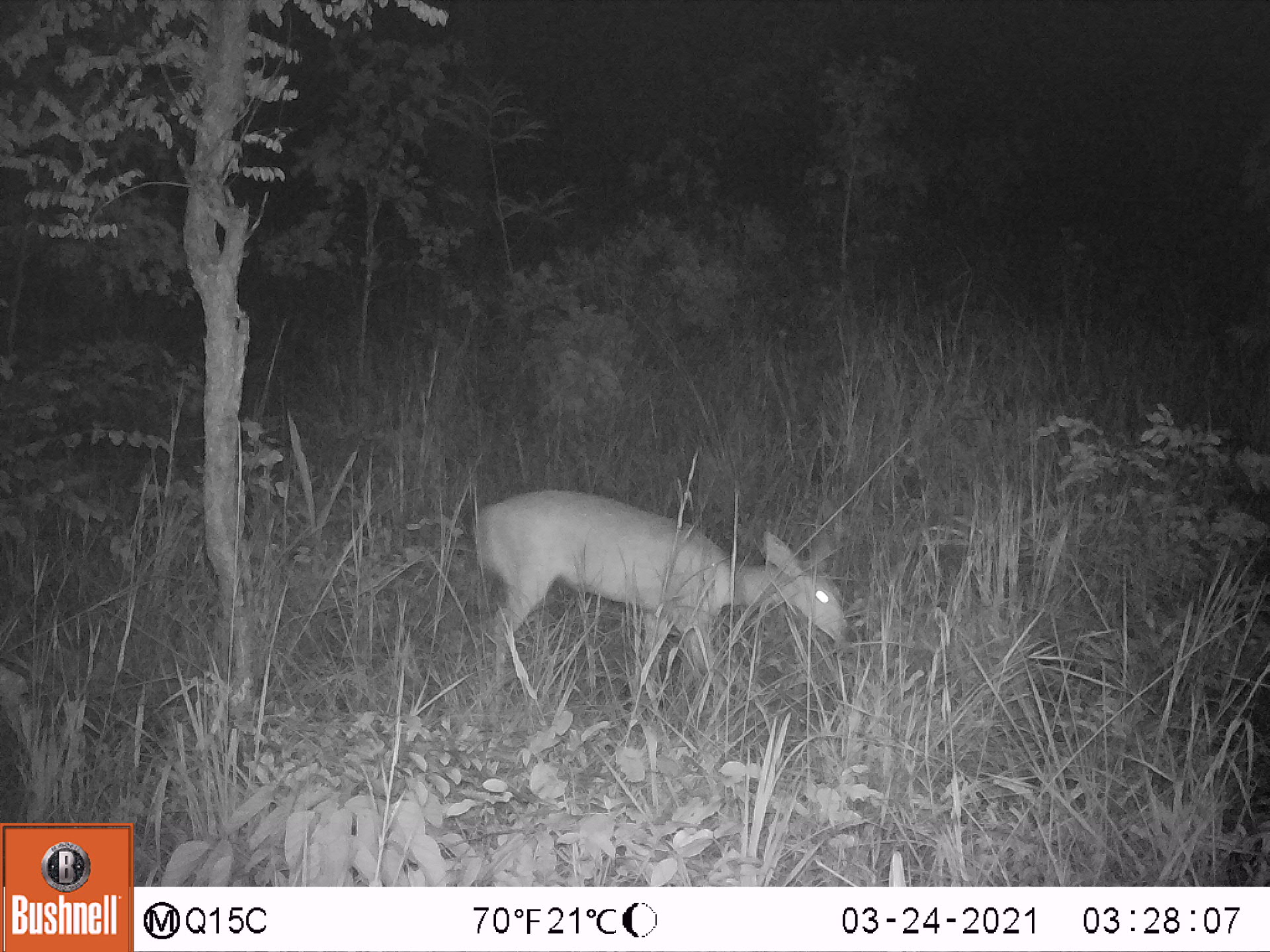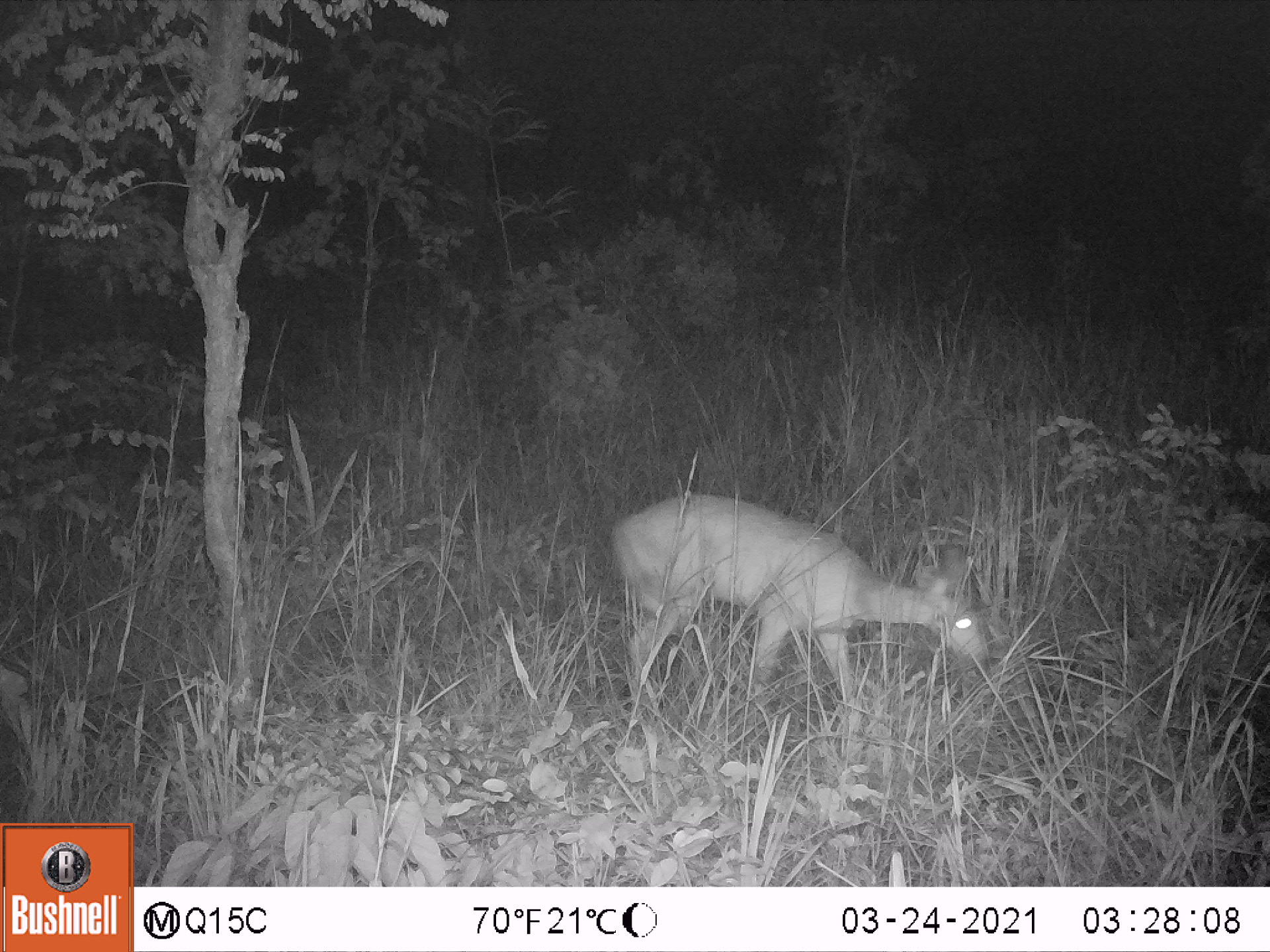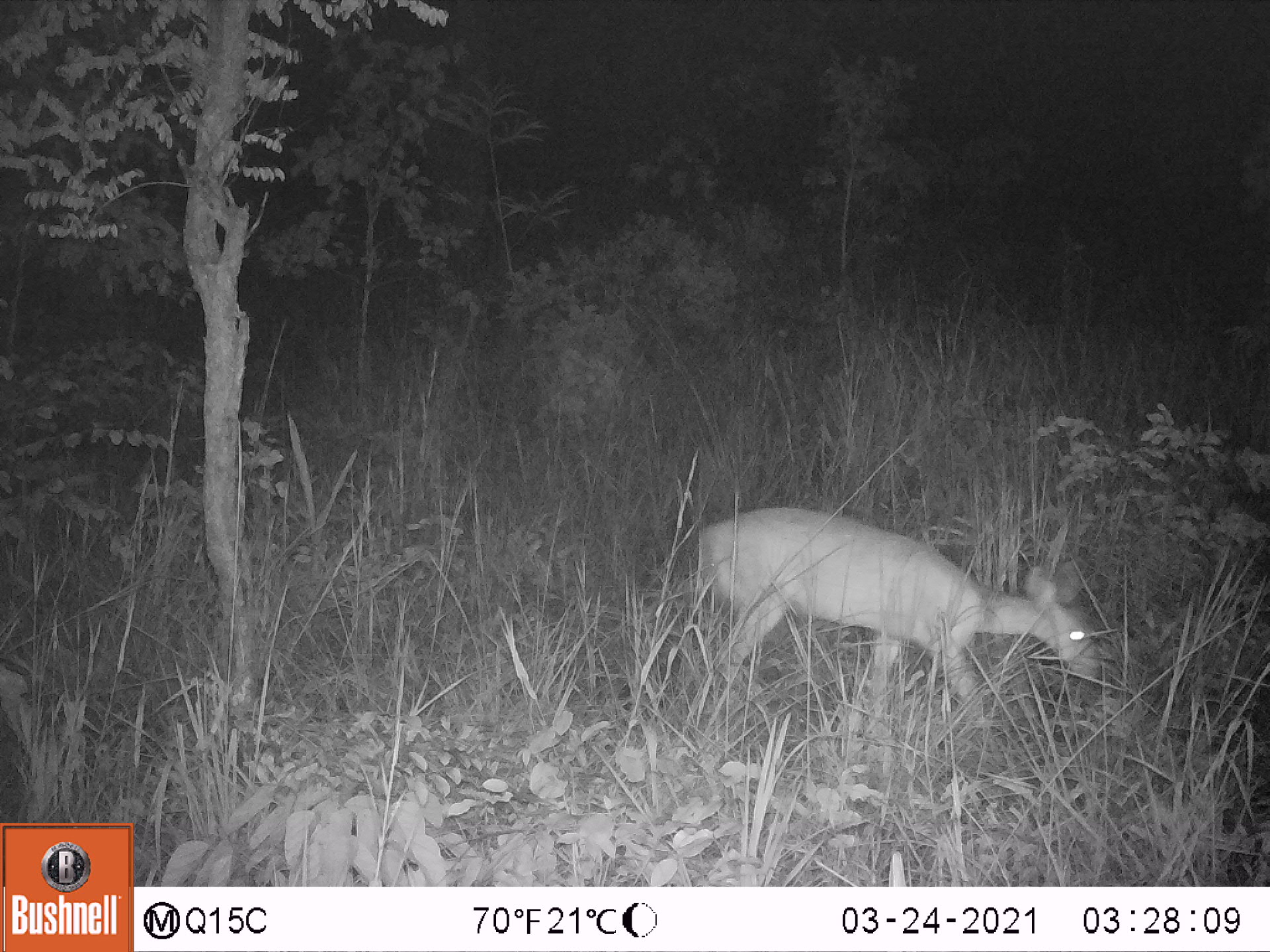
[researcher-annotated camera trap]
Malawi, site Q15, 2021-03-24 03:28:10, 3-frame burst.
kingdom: Animalia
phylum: Chordata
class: Mammalia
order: Artiodactyla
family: Bovidae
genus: Tragelaphus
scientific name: Tragelaphus sylvaticus sylvaticus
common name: cape bushbuck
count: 1